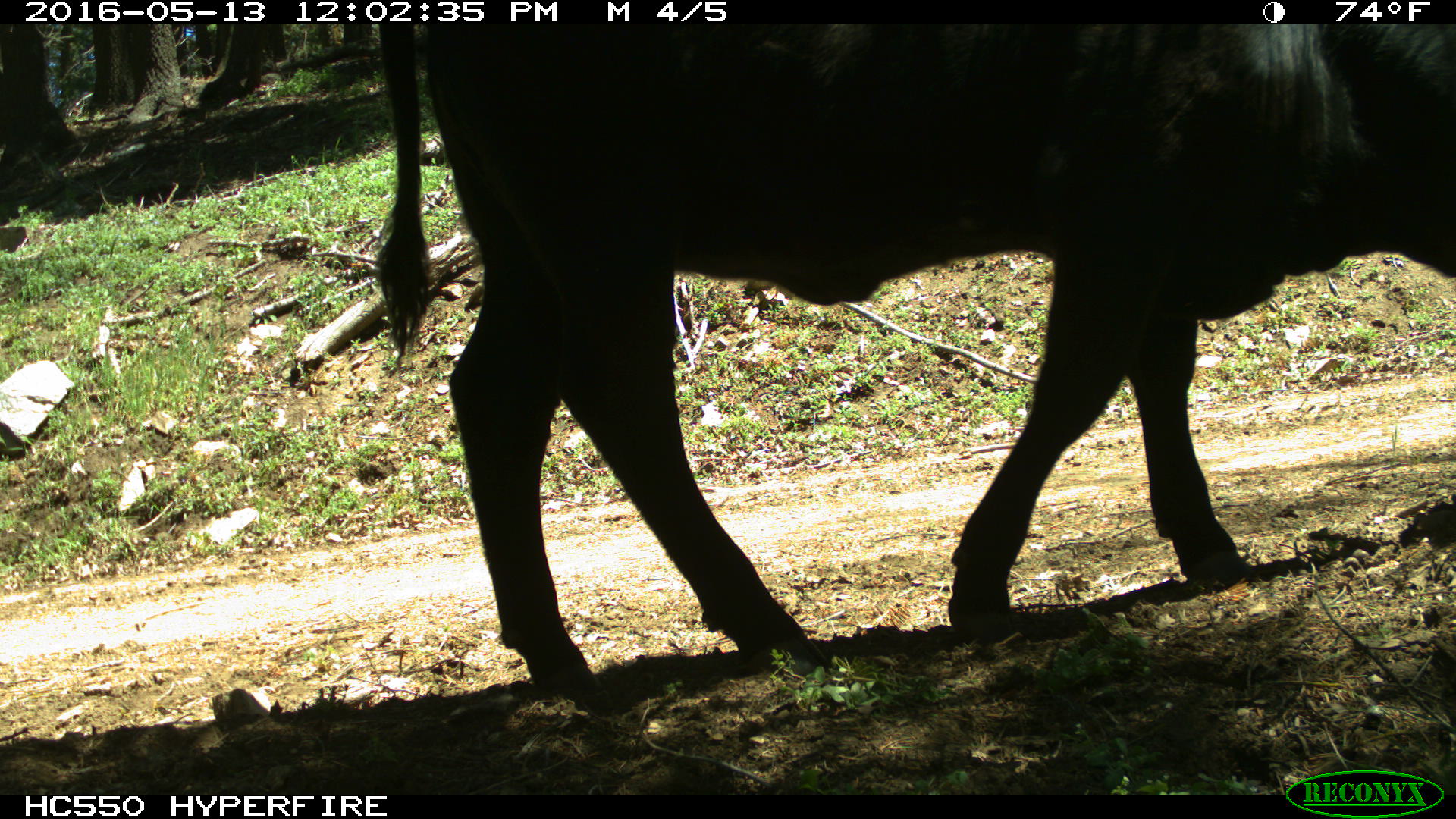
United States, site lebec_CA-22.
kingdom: Animalia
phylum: Chordata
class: Mammalia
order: Artiodactyla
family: Bovidae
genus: Bos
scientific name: Bos taurus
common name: domestic cow